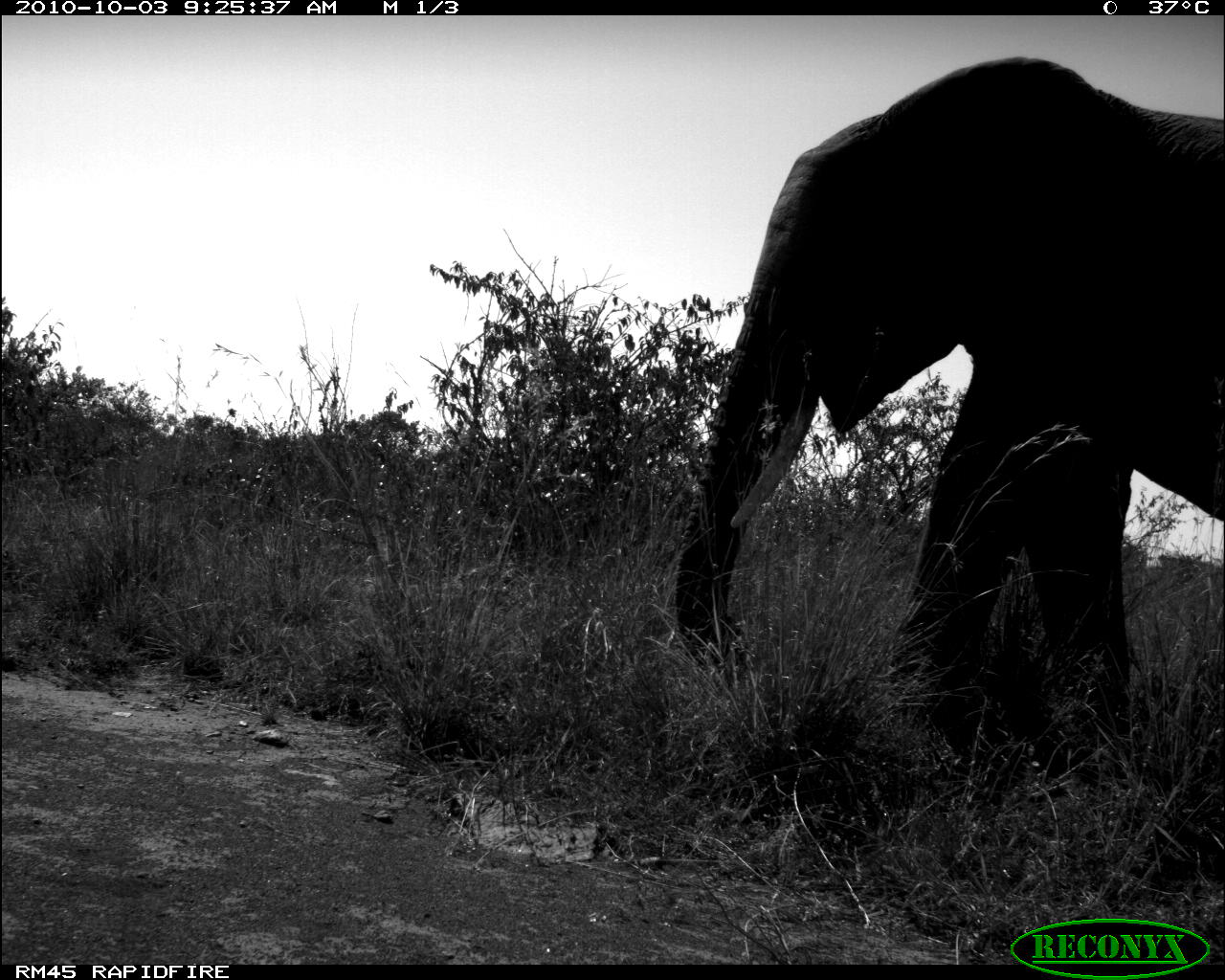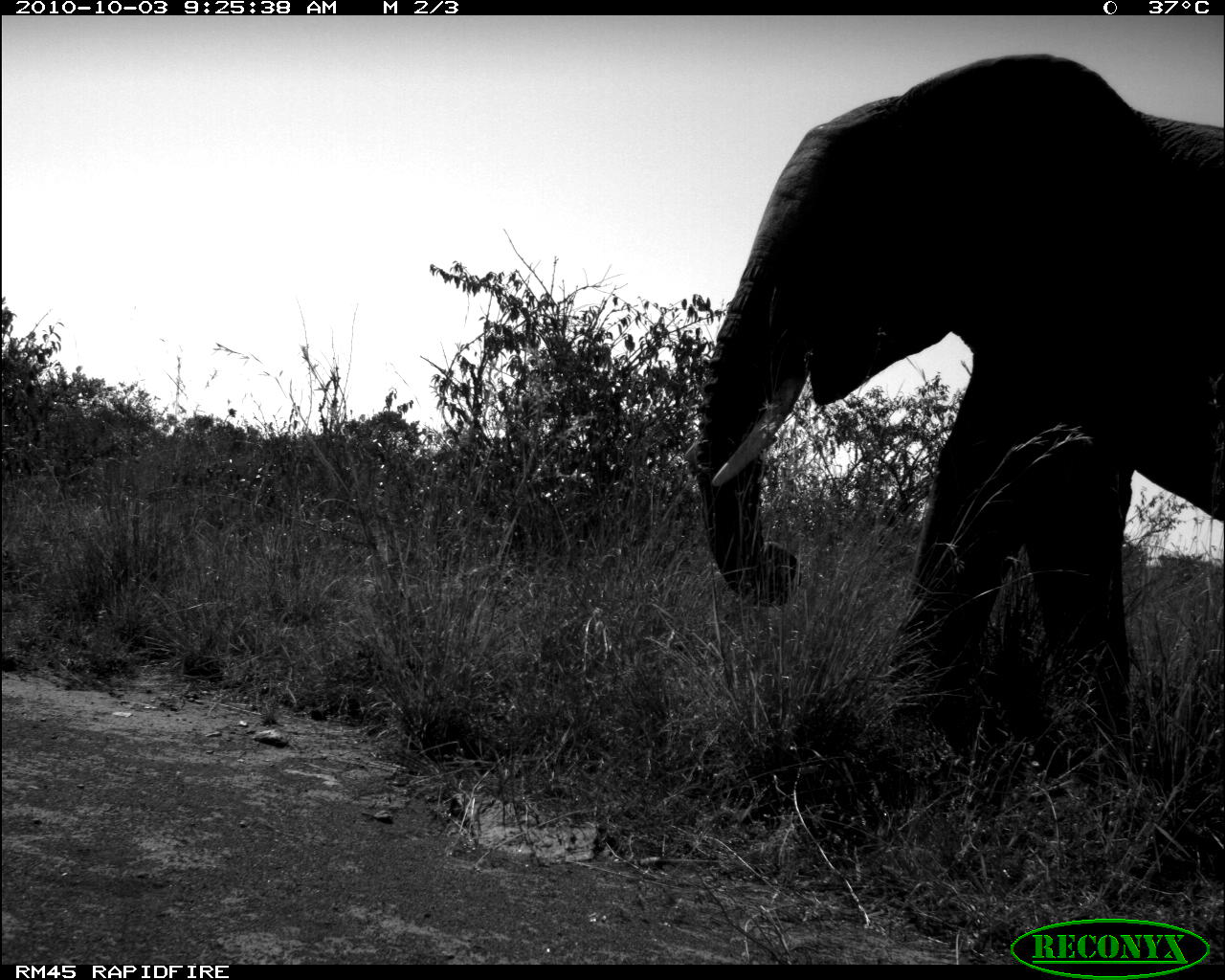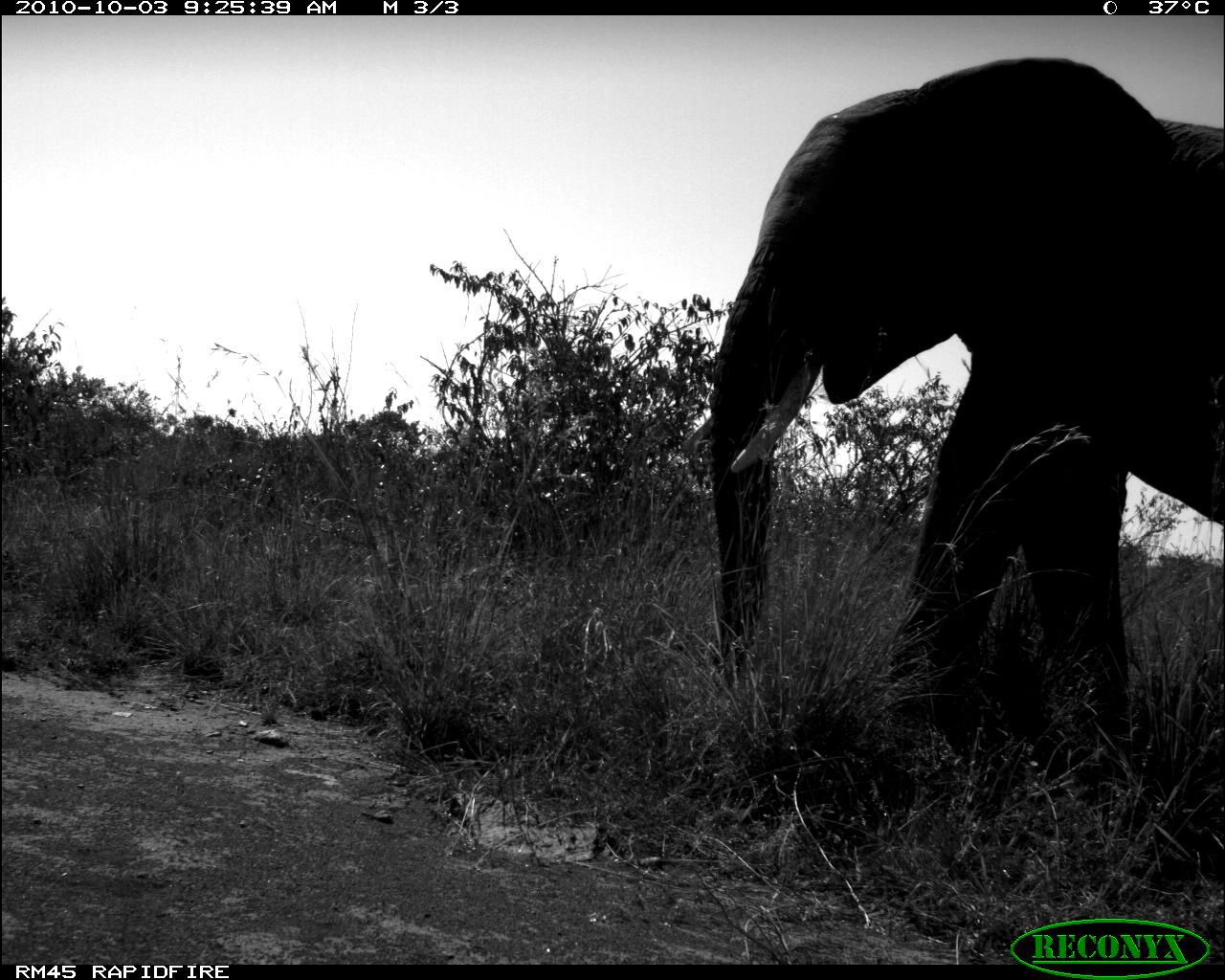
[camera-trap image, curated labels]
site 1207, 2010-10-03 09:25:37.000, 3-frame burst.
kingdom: Animalia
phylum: Chordata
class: Mammalia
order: Proboscidea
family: Elephantidae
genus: Loxodonta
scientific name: Loxodonta africana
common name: african bush elephant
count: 1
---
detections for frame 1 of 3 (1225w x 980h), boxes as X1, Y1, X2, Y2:
loxodonta africana: 674, 50, 1225, 730